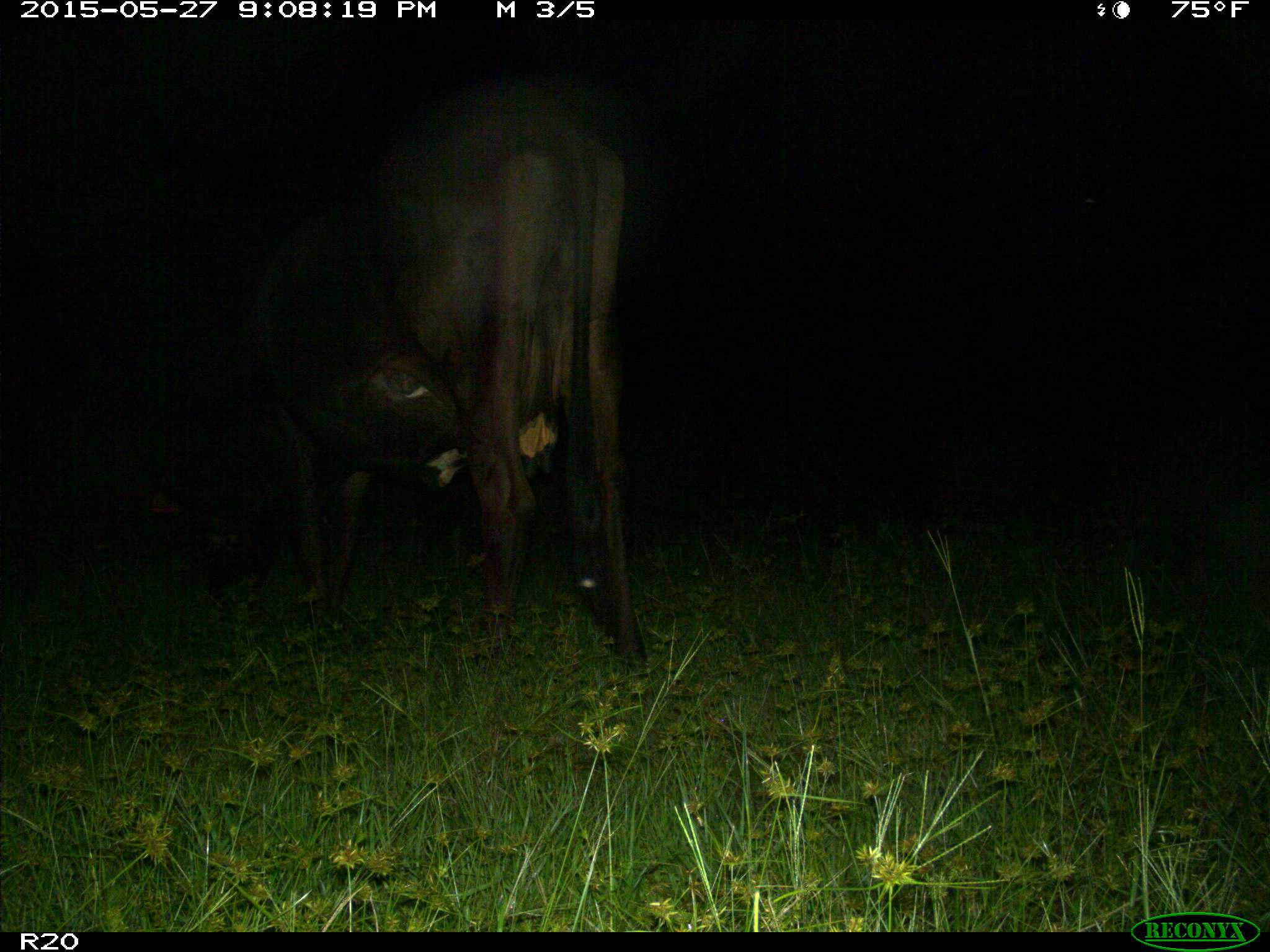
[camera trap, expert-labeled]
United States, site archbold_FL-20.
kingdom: Animalia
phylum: Chordata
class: Mammalia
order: Artiodactyla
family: Bovidae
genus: Bos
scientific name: Bos taurus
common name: domestic cow